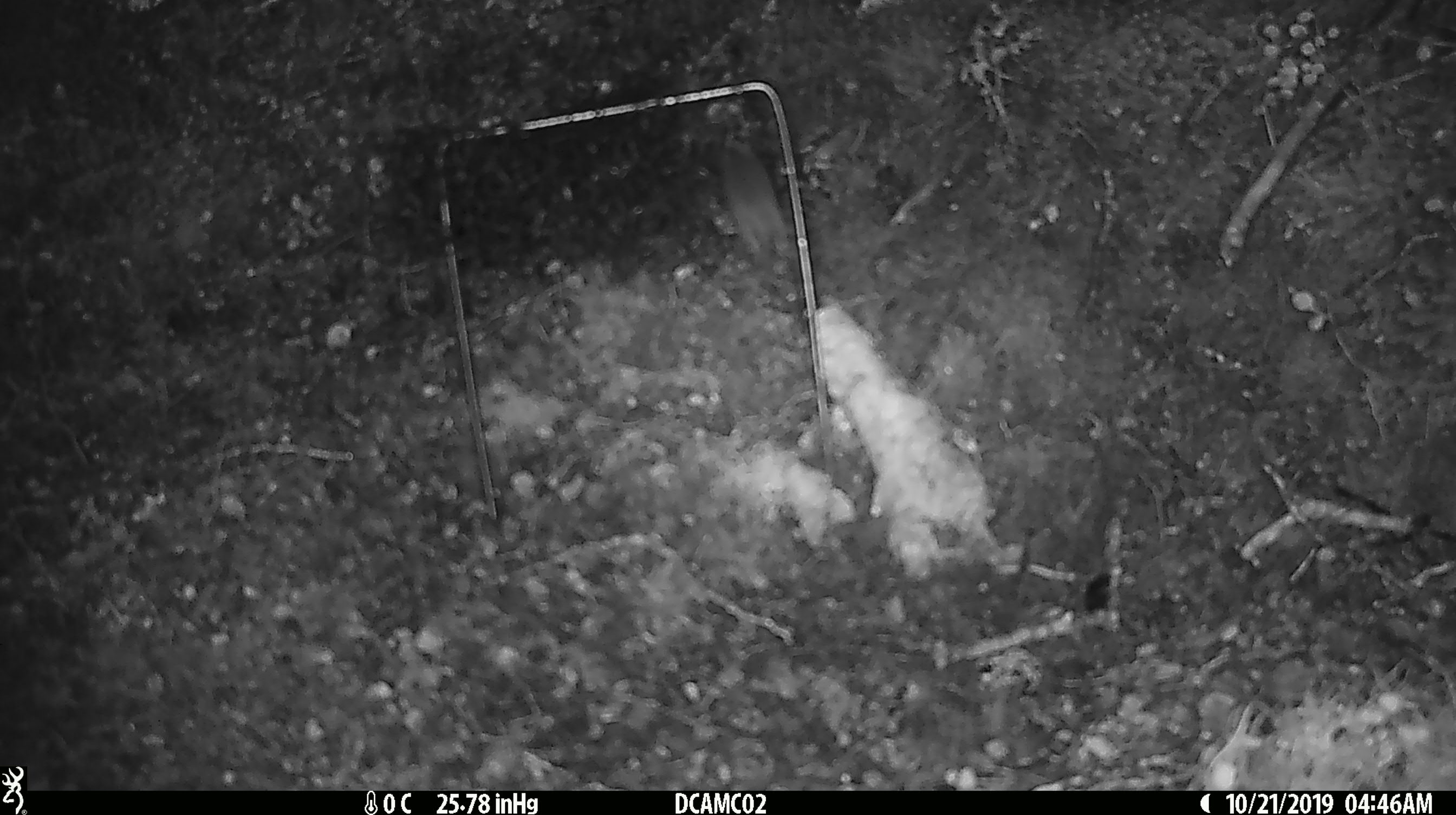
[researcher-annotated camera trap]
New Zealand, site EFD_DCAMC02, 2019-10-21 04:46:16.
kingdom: Animalia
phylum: Chordata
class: Mammalia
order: Rodentia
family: Muridae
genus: Mus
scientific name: Mus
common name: mouse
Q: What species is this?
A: Mouse (Mus).